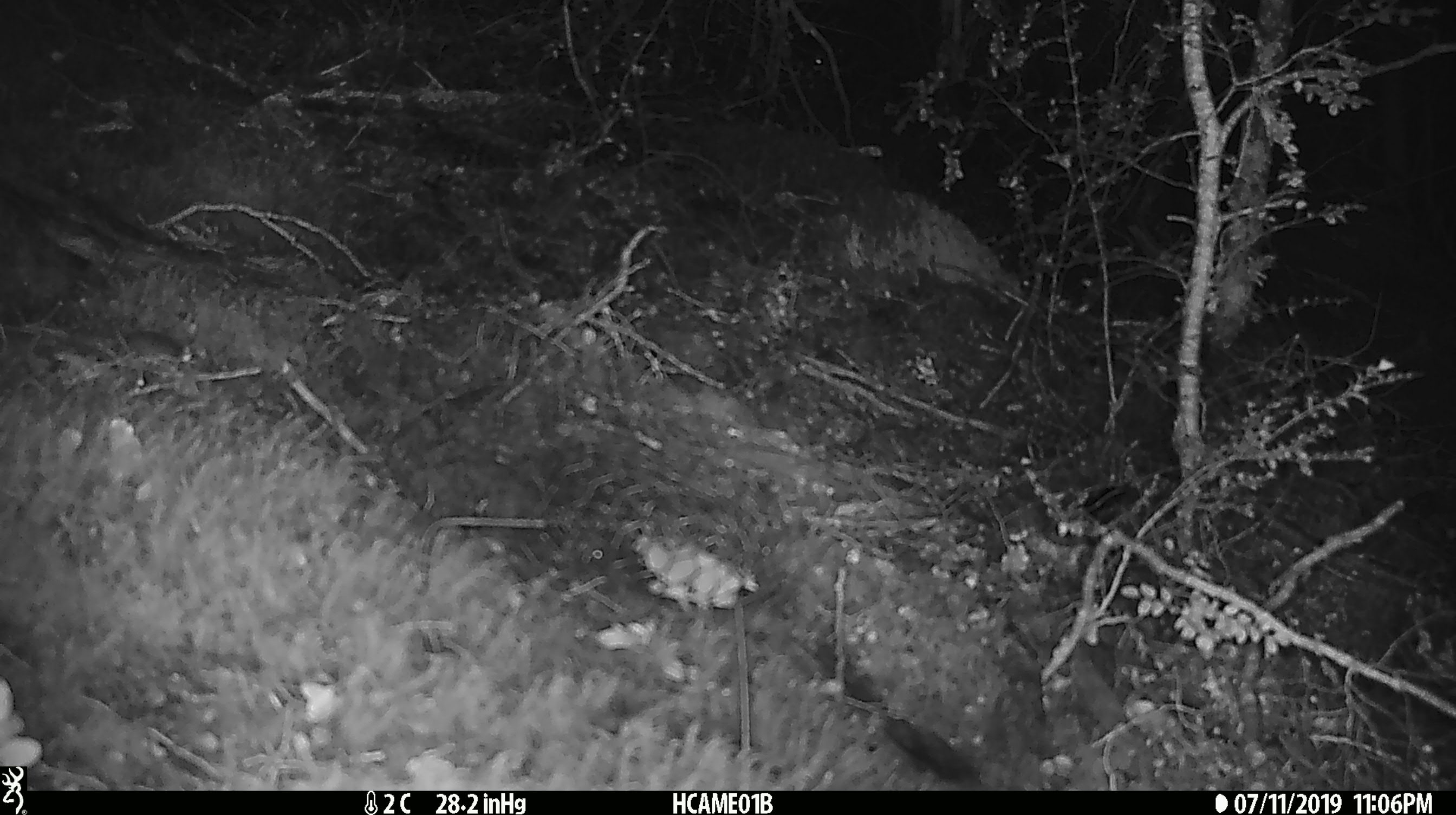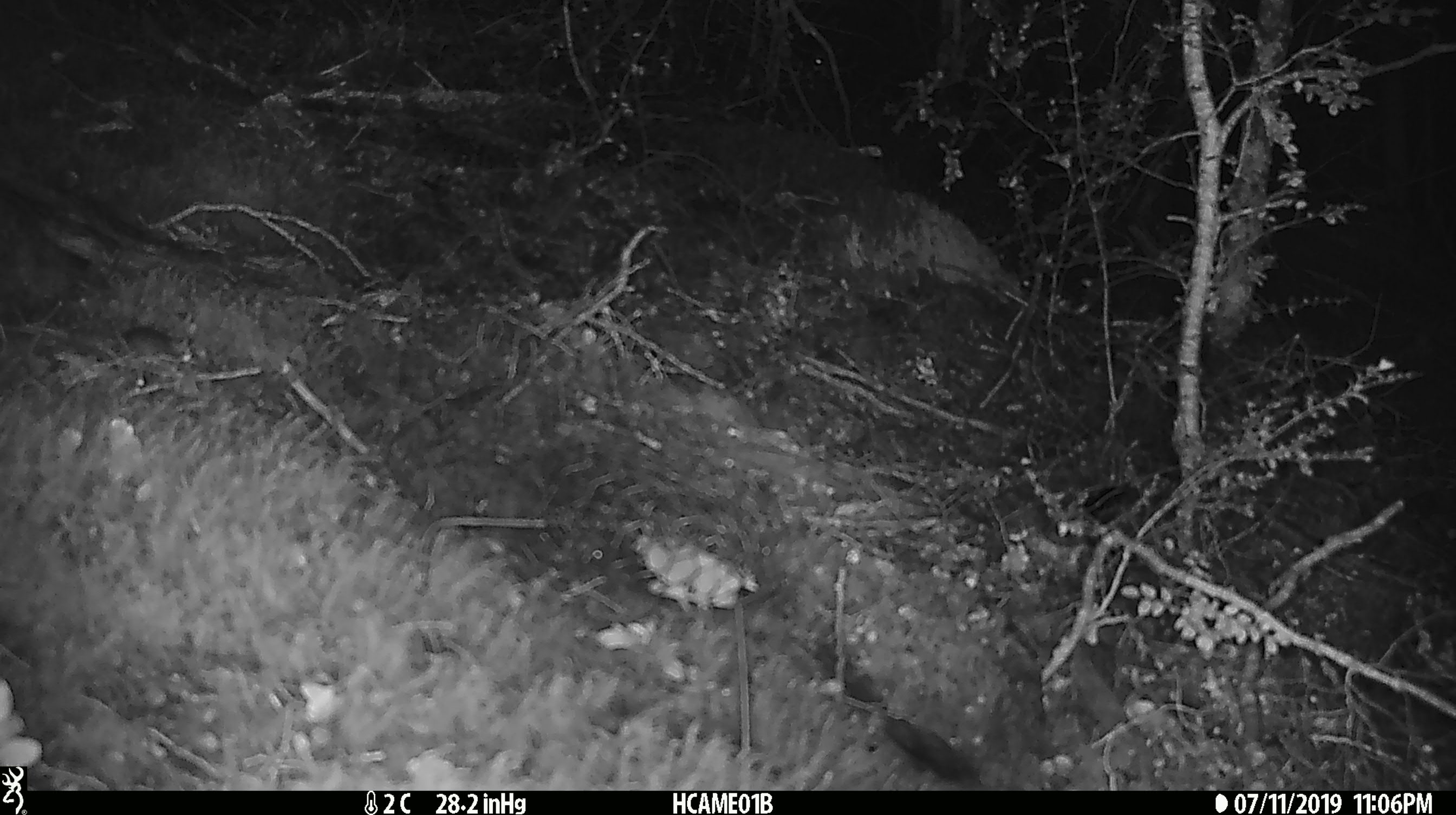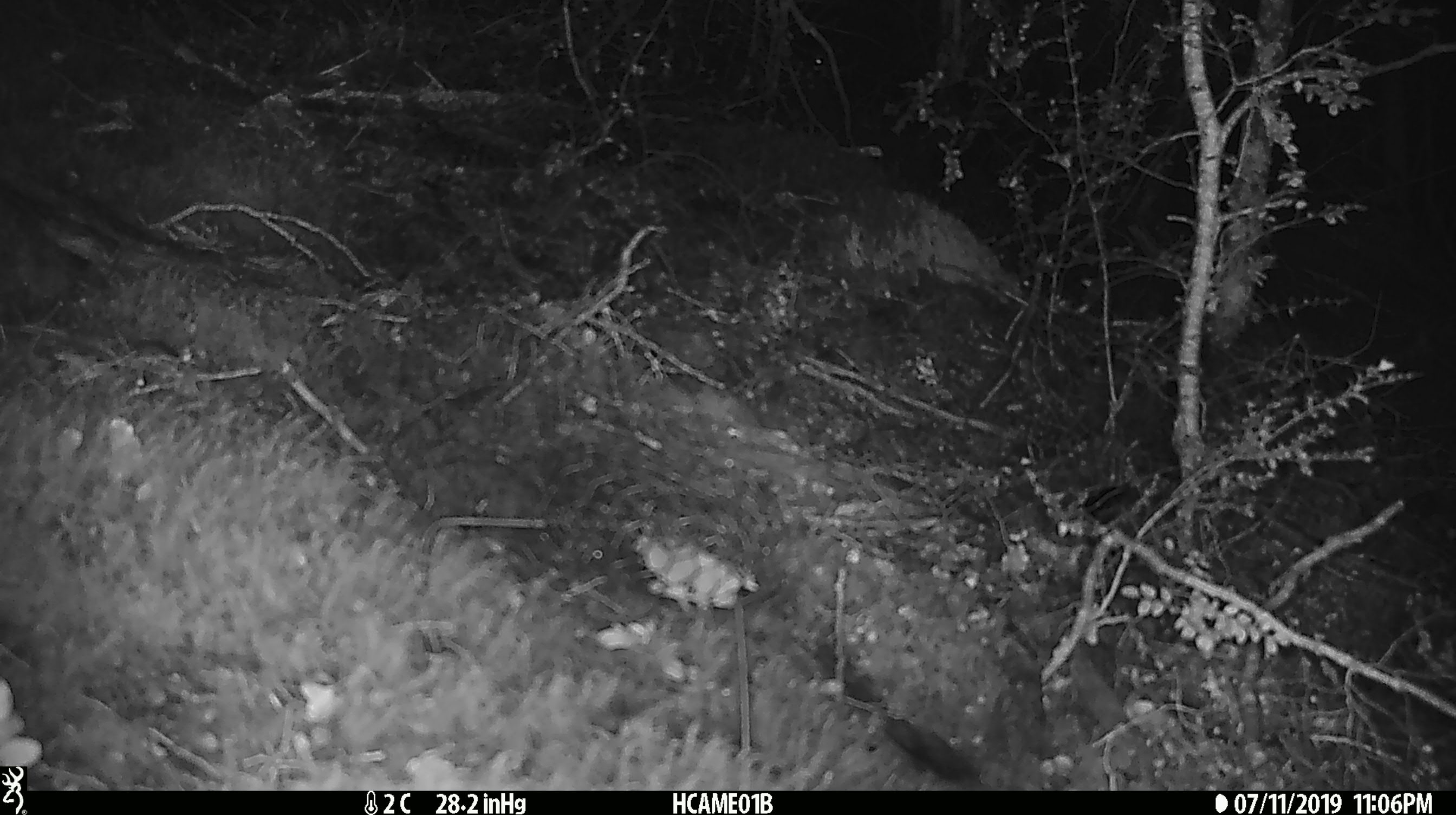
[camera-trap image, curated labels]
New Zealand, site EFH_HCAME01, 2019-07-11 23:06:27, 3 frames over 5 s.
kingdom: Animalia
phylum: Chordata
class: Mammalia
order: Rodentia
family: Muridae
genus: Mus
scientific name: Mus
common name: mouse